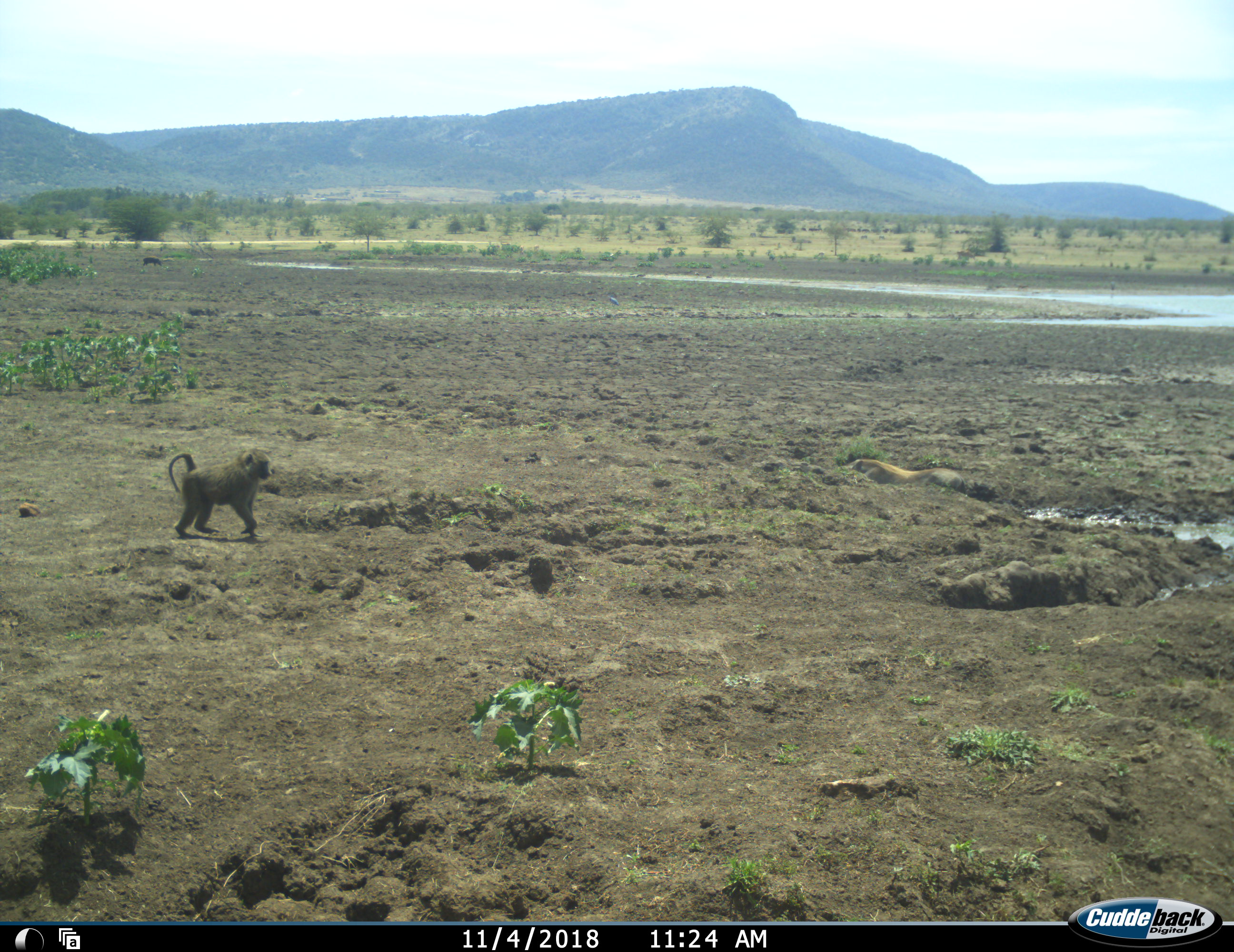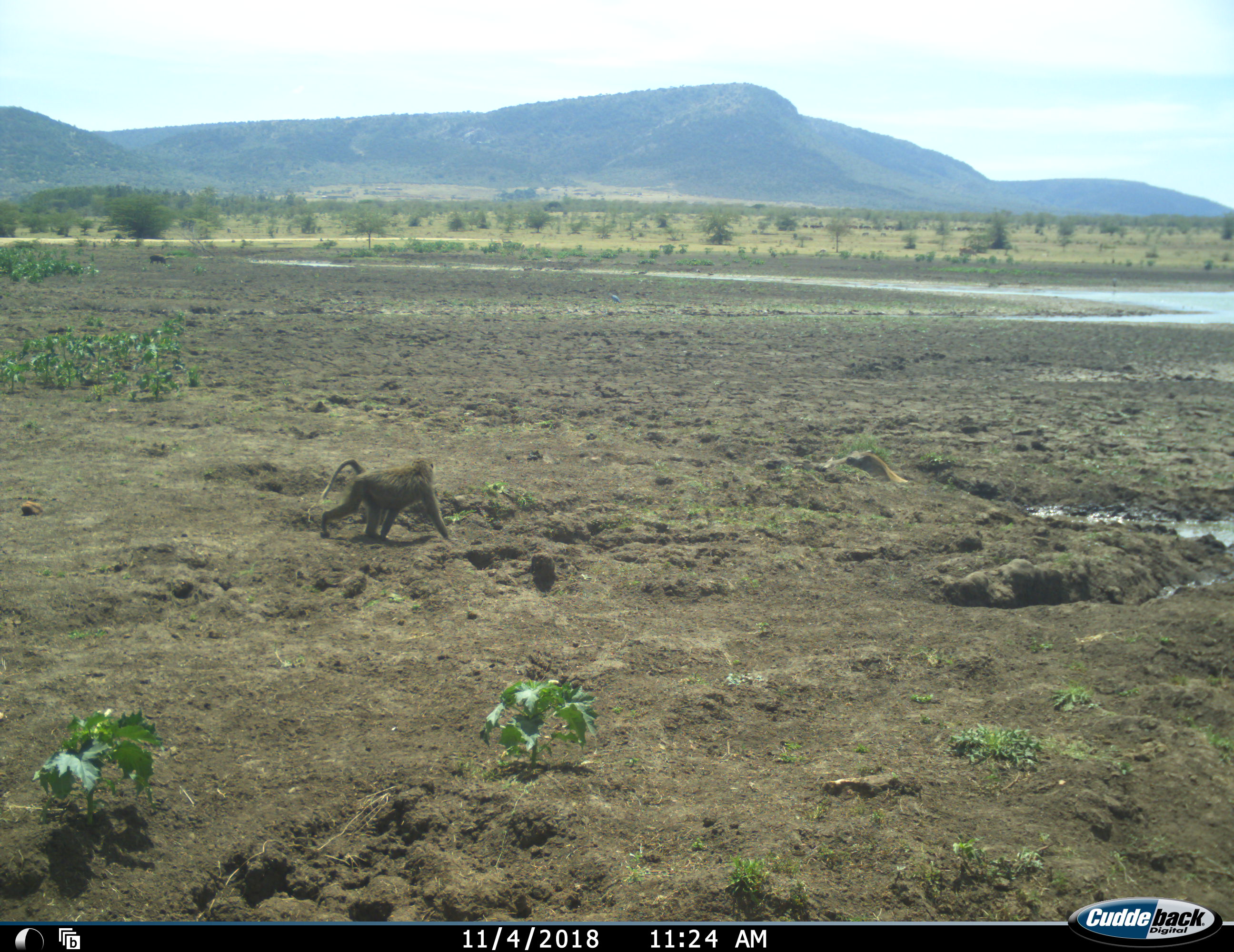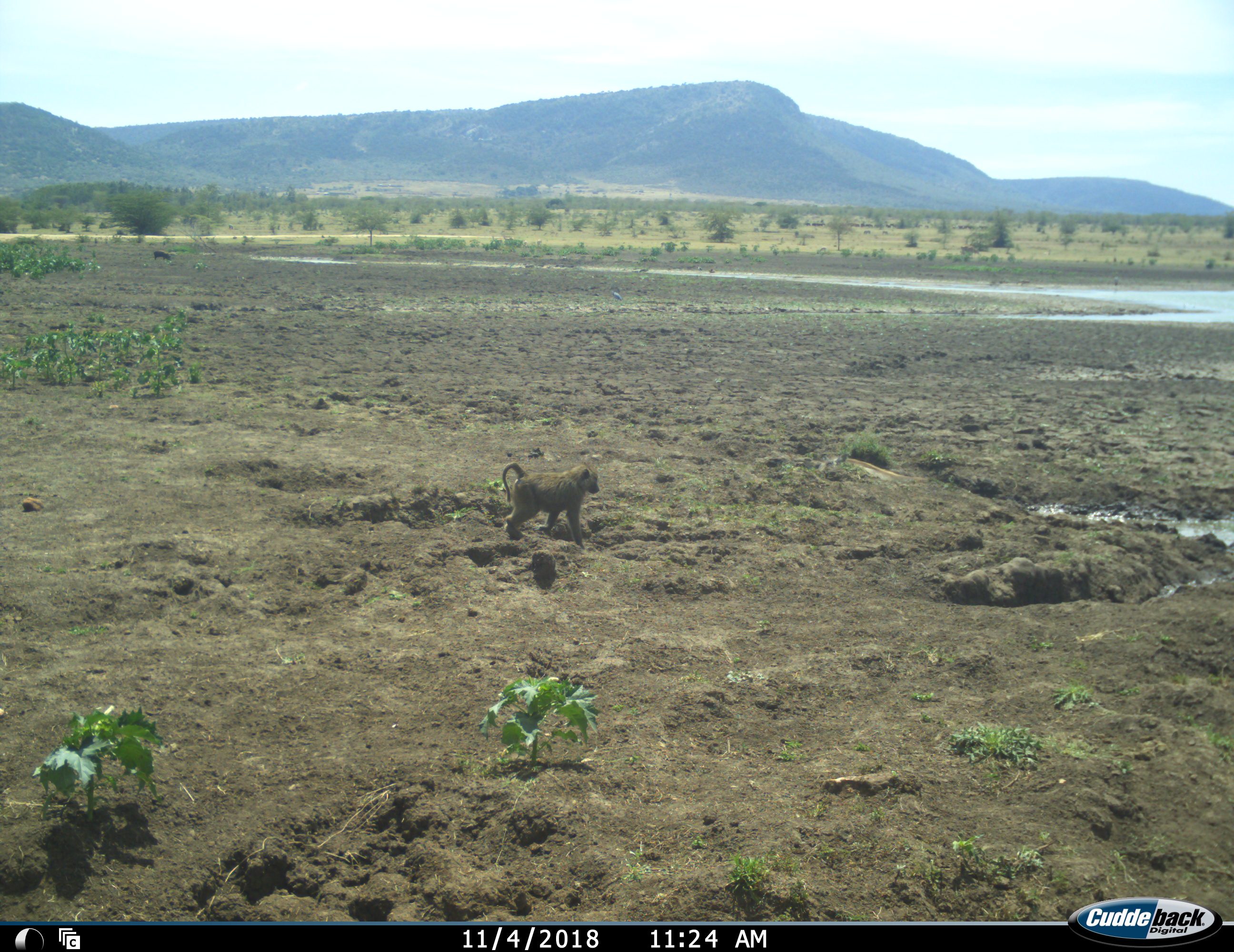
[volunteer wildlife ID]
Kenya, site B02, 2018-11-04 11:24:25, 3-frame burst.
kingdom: Animalia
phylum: Chordata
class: Mammalia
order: Primates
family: Cercopithecidae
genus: Papio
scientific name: Papio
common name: baboon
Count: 1.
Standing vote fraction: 22%.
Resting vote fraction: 0%.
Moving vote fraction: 89%.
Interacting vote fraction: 0%.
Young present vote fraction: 56%.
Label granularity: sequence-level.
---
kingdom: Animalia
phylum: Chordata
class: Mammalia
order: Artiodactyla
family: Suidae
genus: Phacochoerus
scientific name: Phacochoerus africanus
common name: warthog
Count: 1.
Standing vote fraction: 29%.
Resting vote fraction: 29%.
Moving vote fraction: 29%.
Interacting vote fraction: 0%.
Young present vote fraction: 0%.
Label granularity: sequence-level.